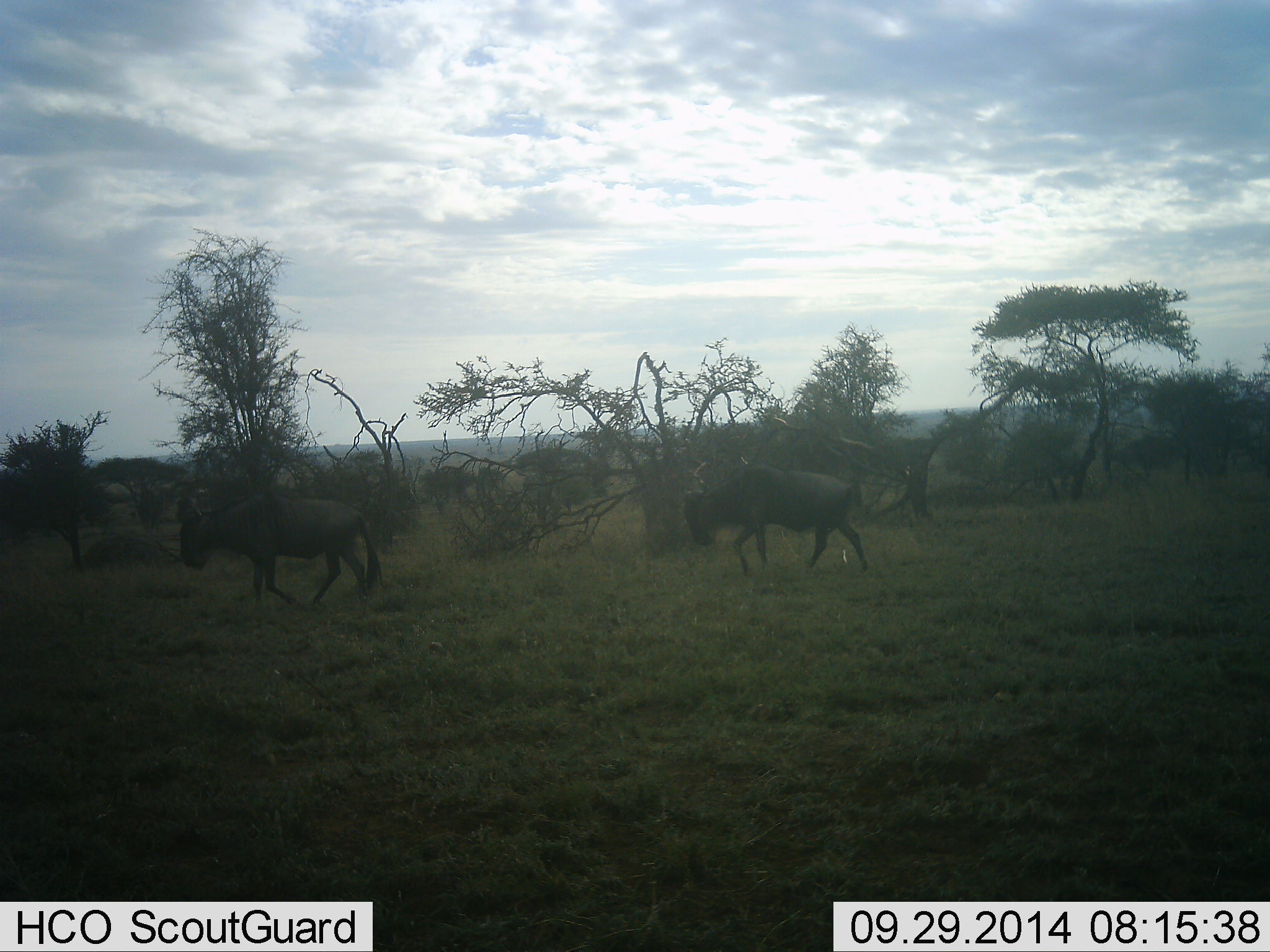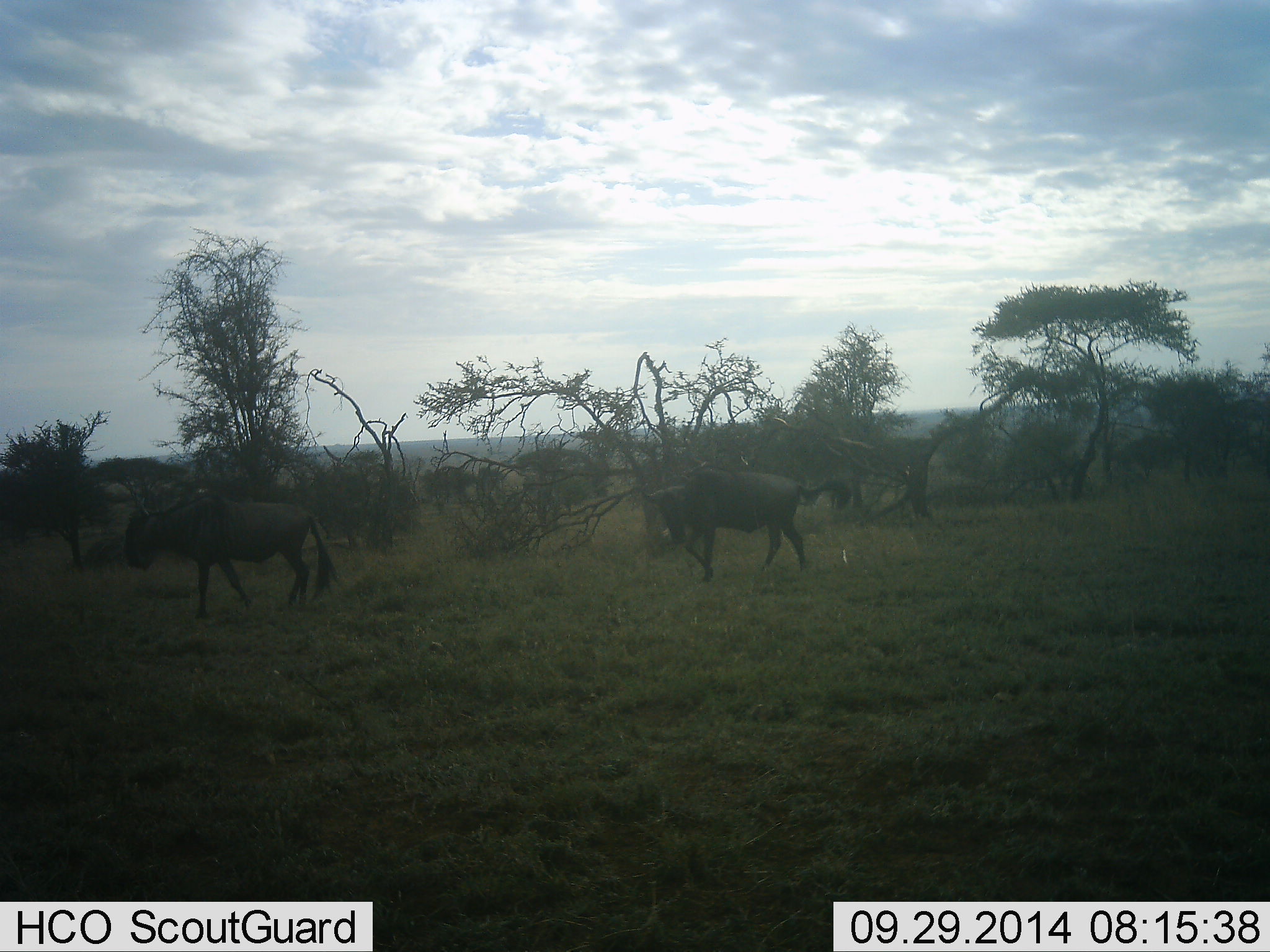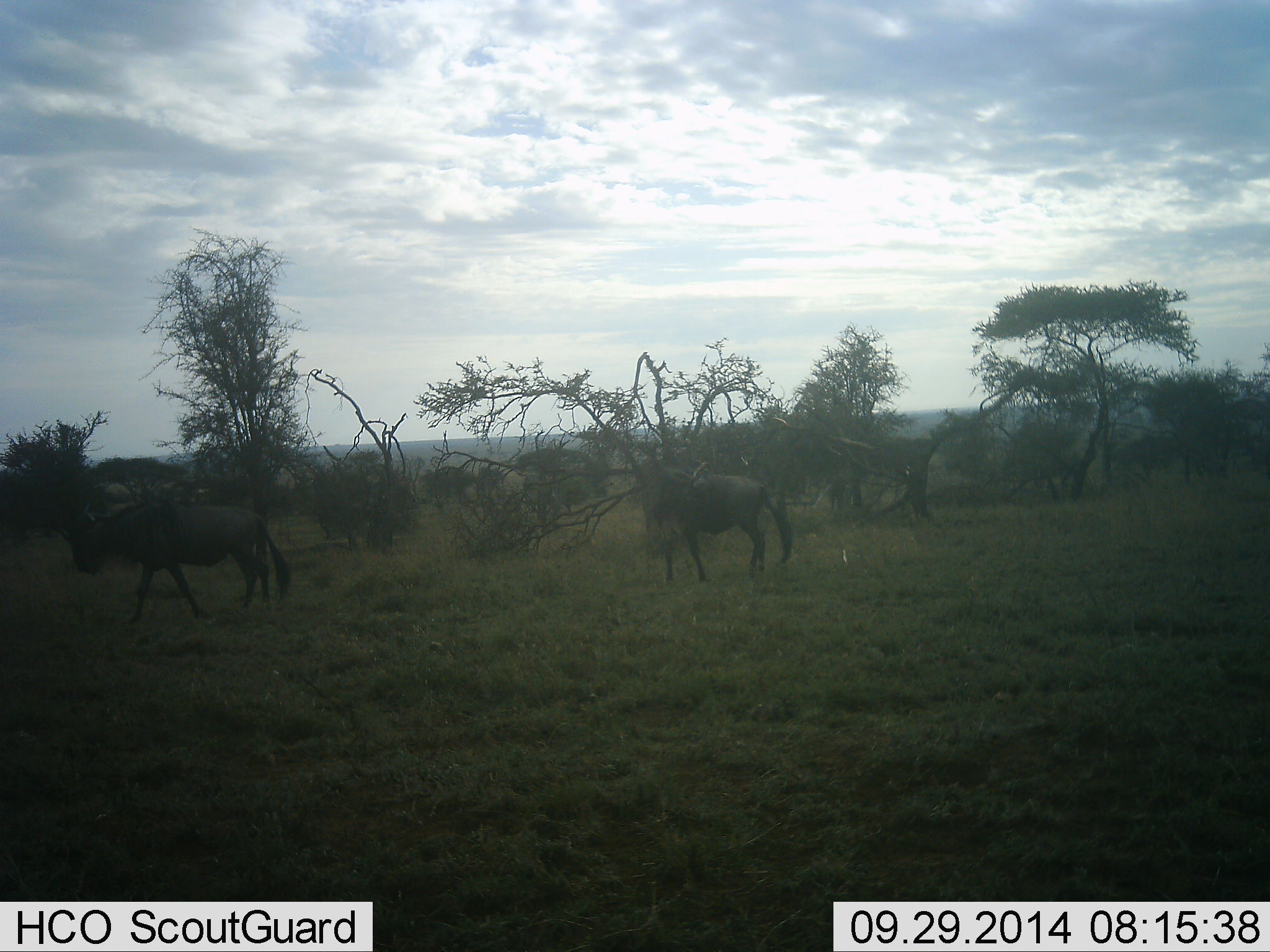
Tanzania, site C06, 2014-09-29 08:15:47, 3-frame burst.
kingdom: Animalia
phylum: Chordata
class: Mammalia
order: Artiodactyla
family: Bovidae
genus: Connochaetes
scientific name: Connochaetes taurinus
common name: blue wildebeest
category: wildebeest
Wildebeest (blue wildebeest) (Connochaetes taurinus), count 2. Behavior (volunteer vote fractions): standing 10%, resting 0%, moving 100%, interacting 0%. Young present (vote fraction): 0%. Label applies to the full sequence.